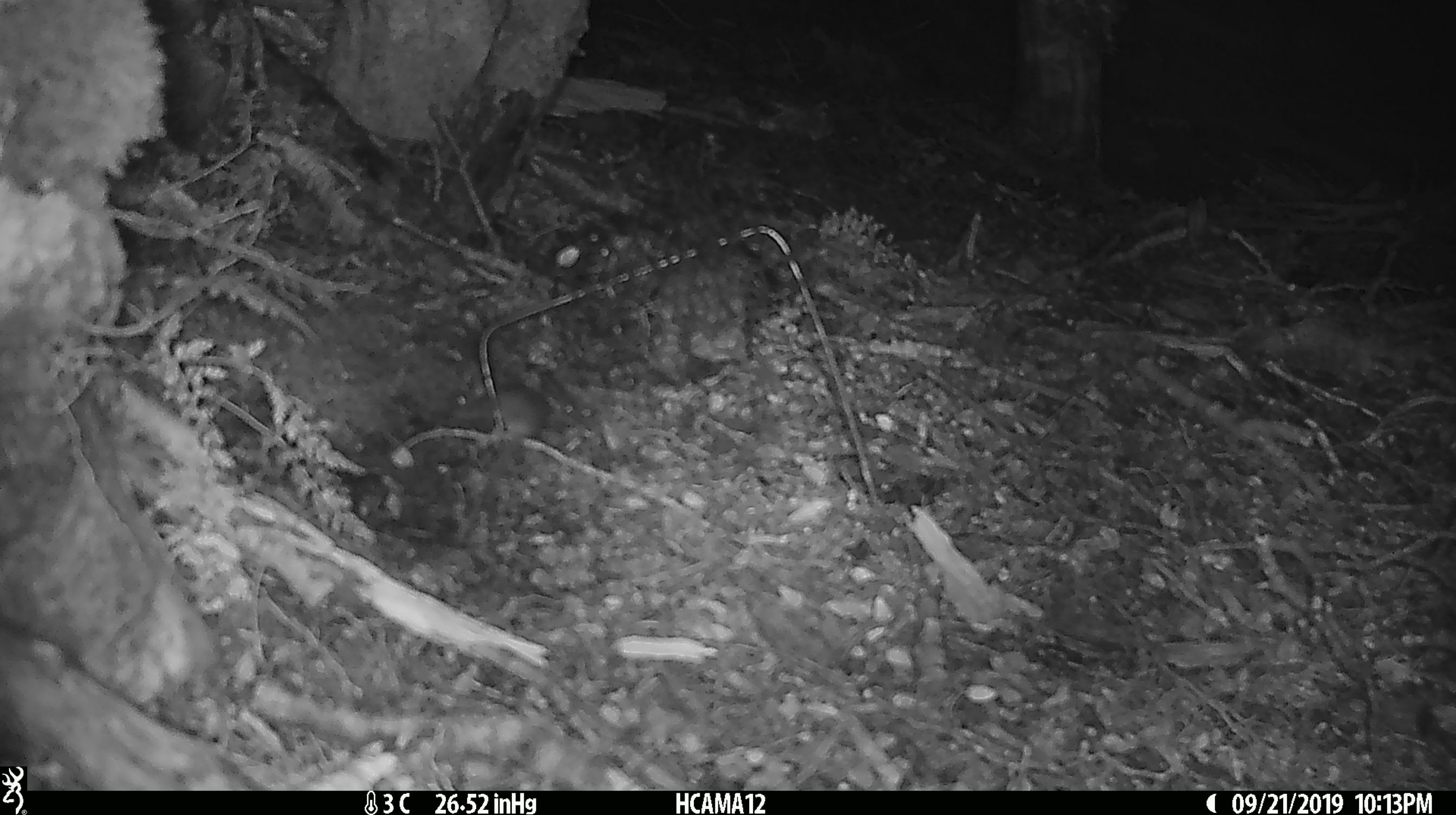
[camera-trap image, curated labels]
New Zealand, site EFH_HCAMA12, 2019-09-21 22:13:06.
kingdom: Animalia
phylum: Chordata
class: Mammalia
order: Rodentia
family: Muridae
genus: Mus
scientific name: Mus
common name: mouse